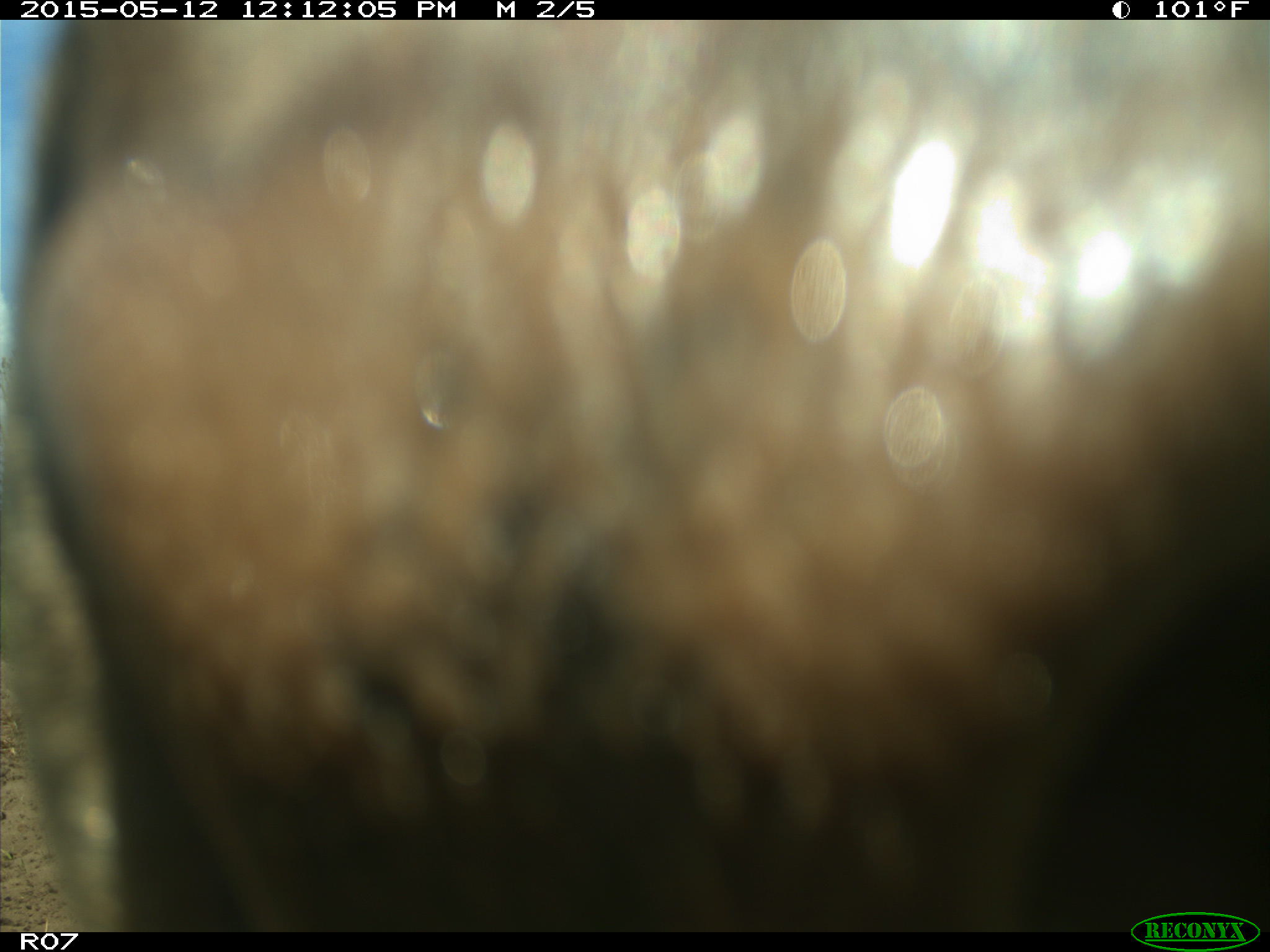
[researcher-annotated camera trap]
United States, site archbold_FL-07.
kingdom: Animalia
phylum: Chordata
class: Mammalia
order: Artiodactyla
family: Bovidae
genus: Bos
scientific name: Bos taurus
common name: domestic cow